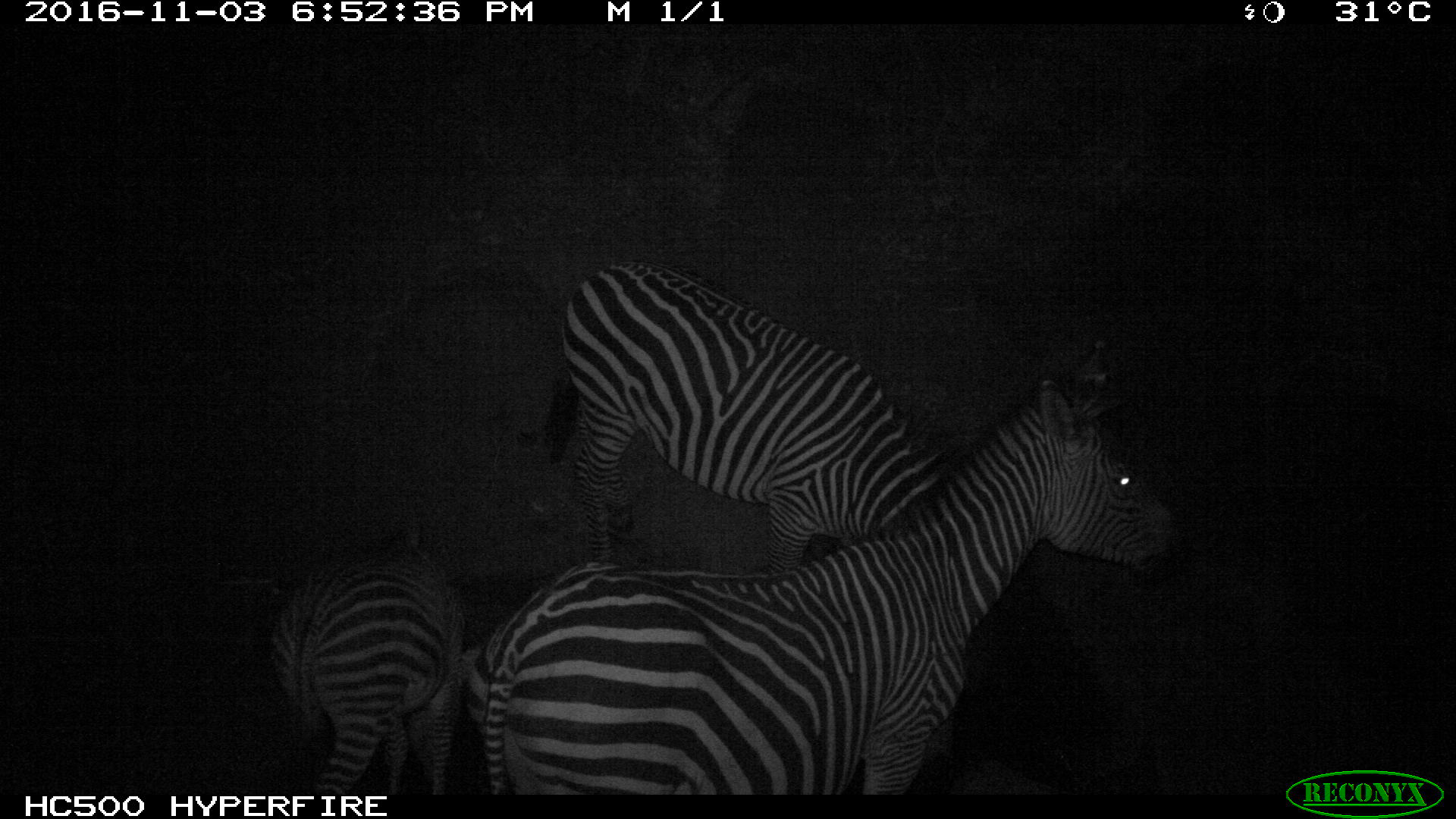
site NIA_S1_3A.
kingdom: Animalia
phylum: Chordata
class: Mammalia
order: Perissodactyla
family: Equidae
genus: Equus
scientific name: Equus quagga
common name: plains zebra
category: zebraplains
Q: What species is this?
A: Zebraplains (plains zebra) (Equus quagga).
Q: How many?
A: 3.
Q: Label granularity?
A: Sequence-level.